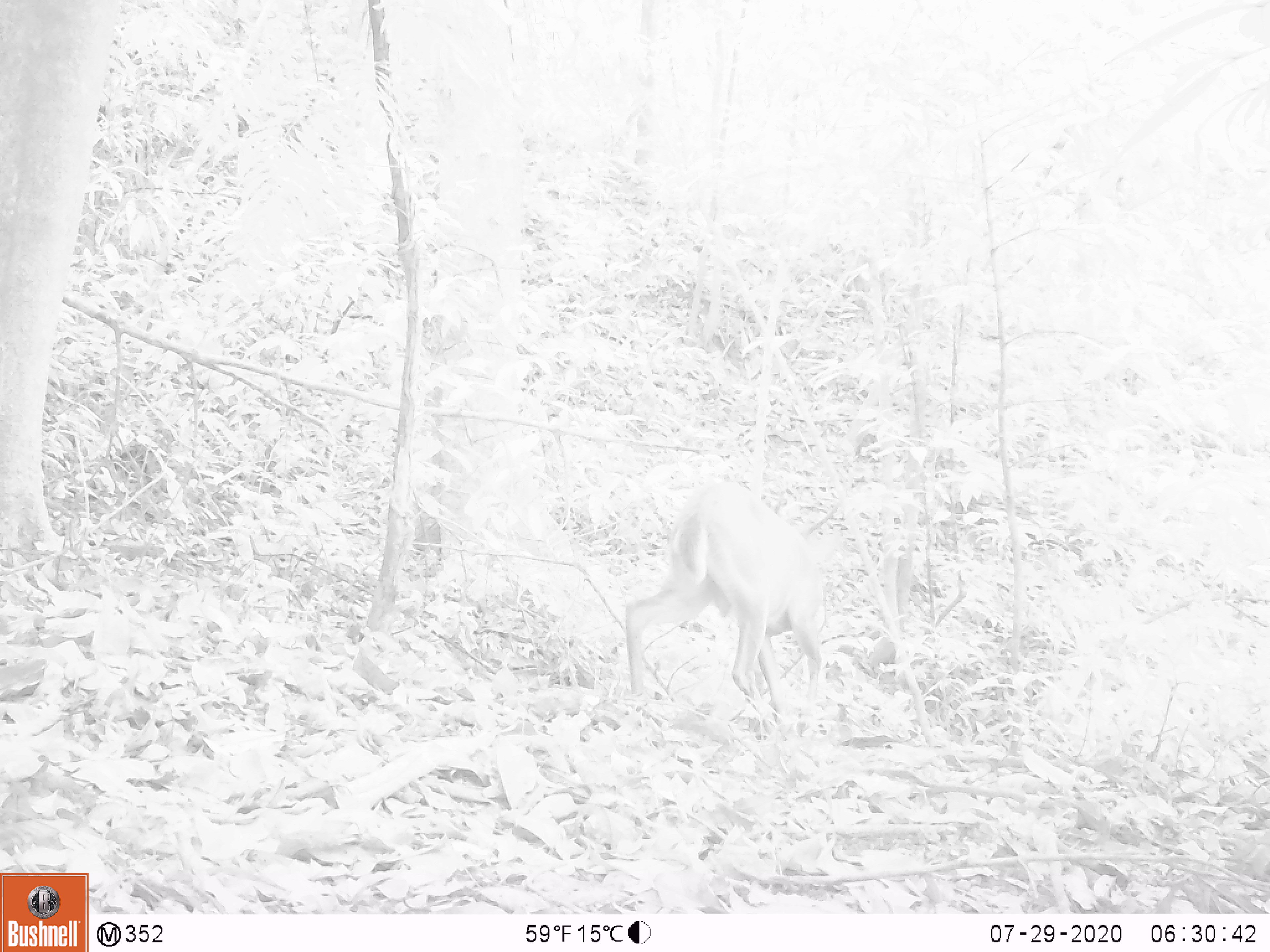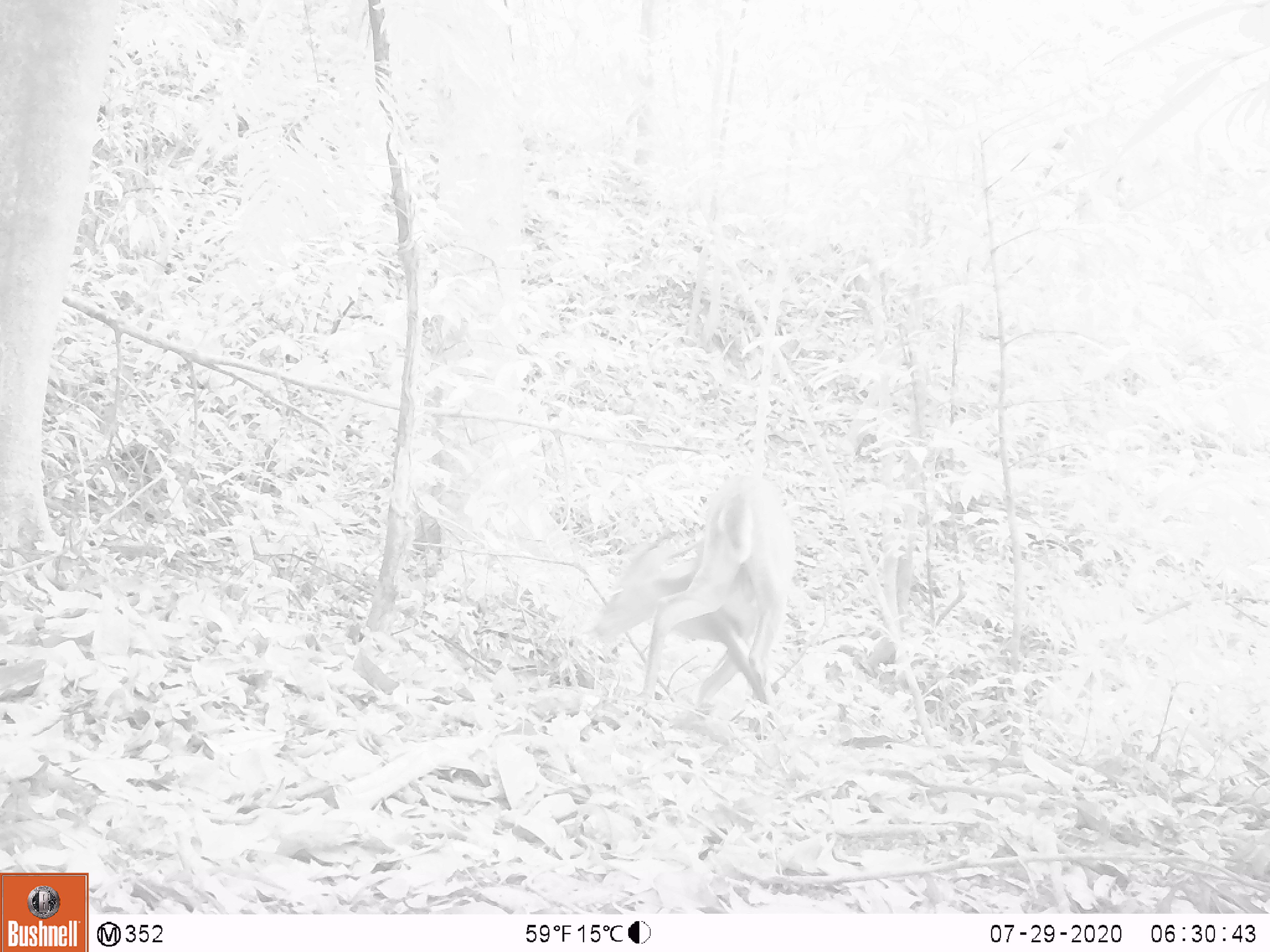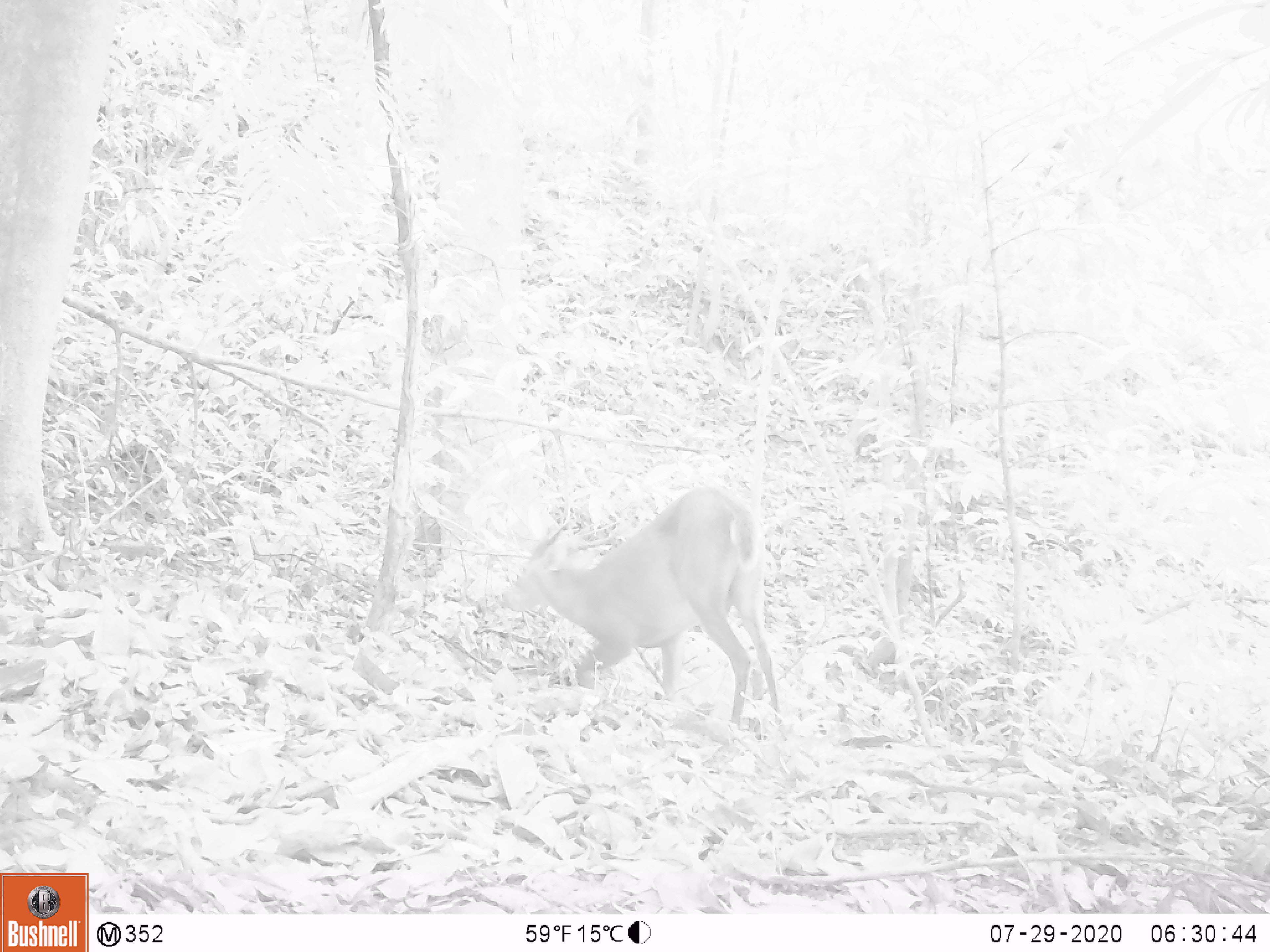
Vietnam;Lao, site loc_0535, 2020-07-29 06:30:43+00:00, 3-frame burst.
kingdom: Animalia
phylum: Chordata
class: Mammalia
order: Artiodactyla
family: Cervidae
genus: Muntiacus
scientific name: Muntiacus vuquangensis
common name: large-antlered muntjac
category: large antlered muntjac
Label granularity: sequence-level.